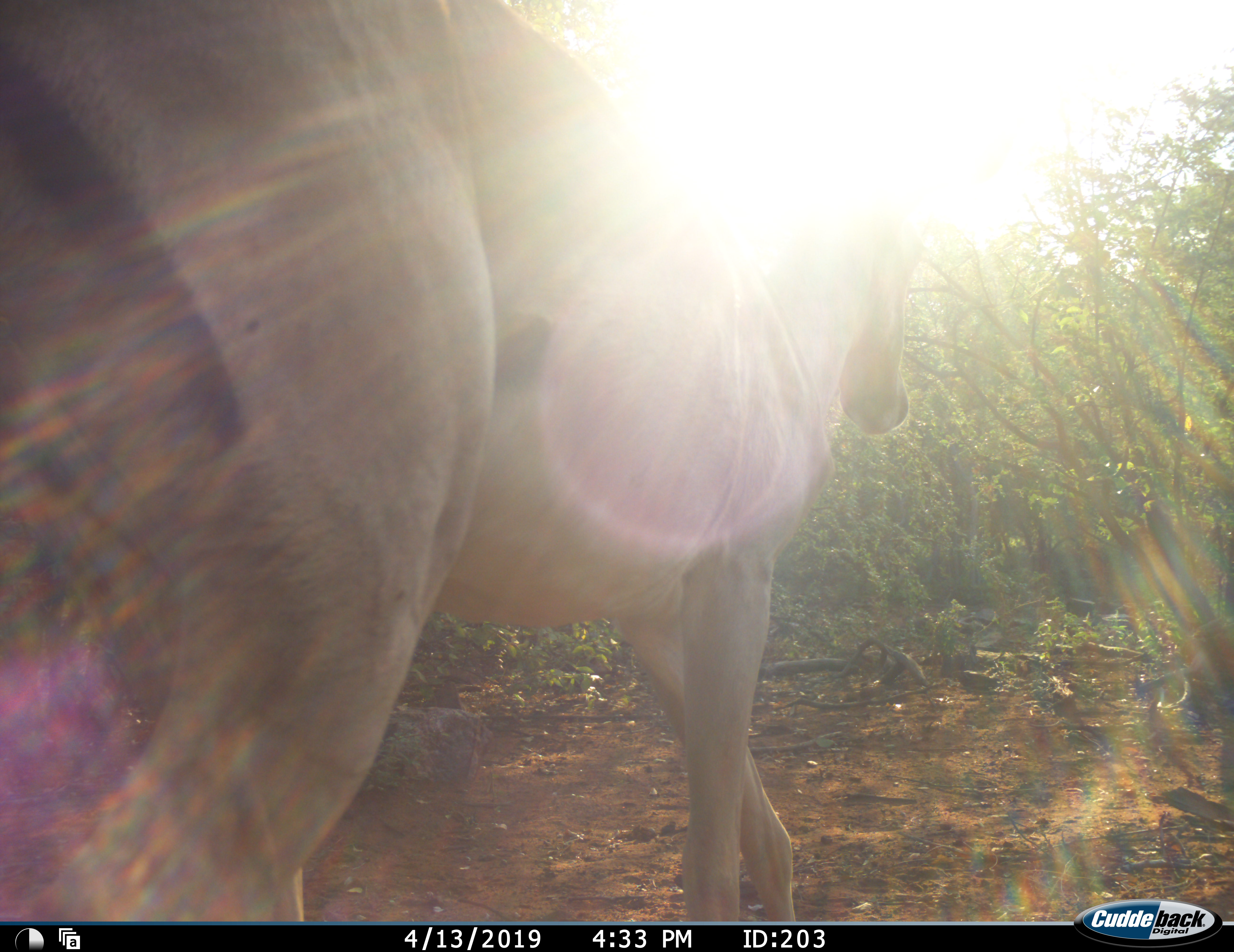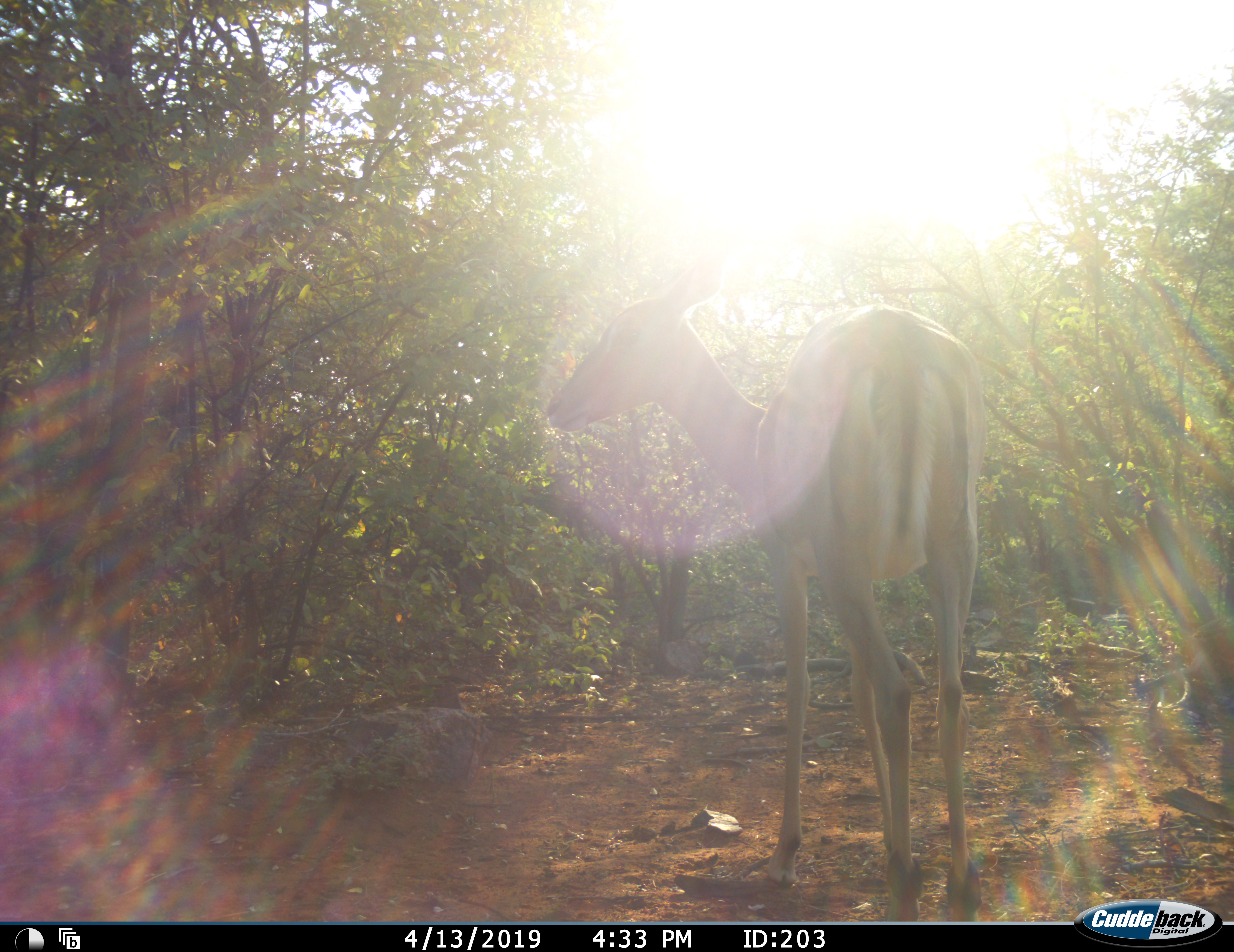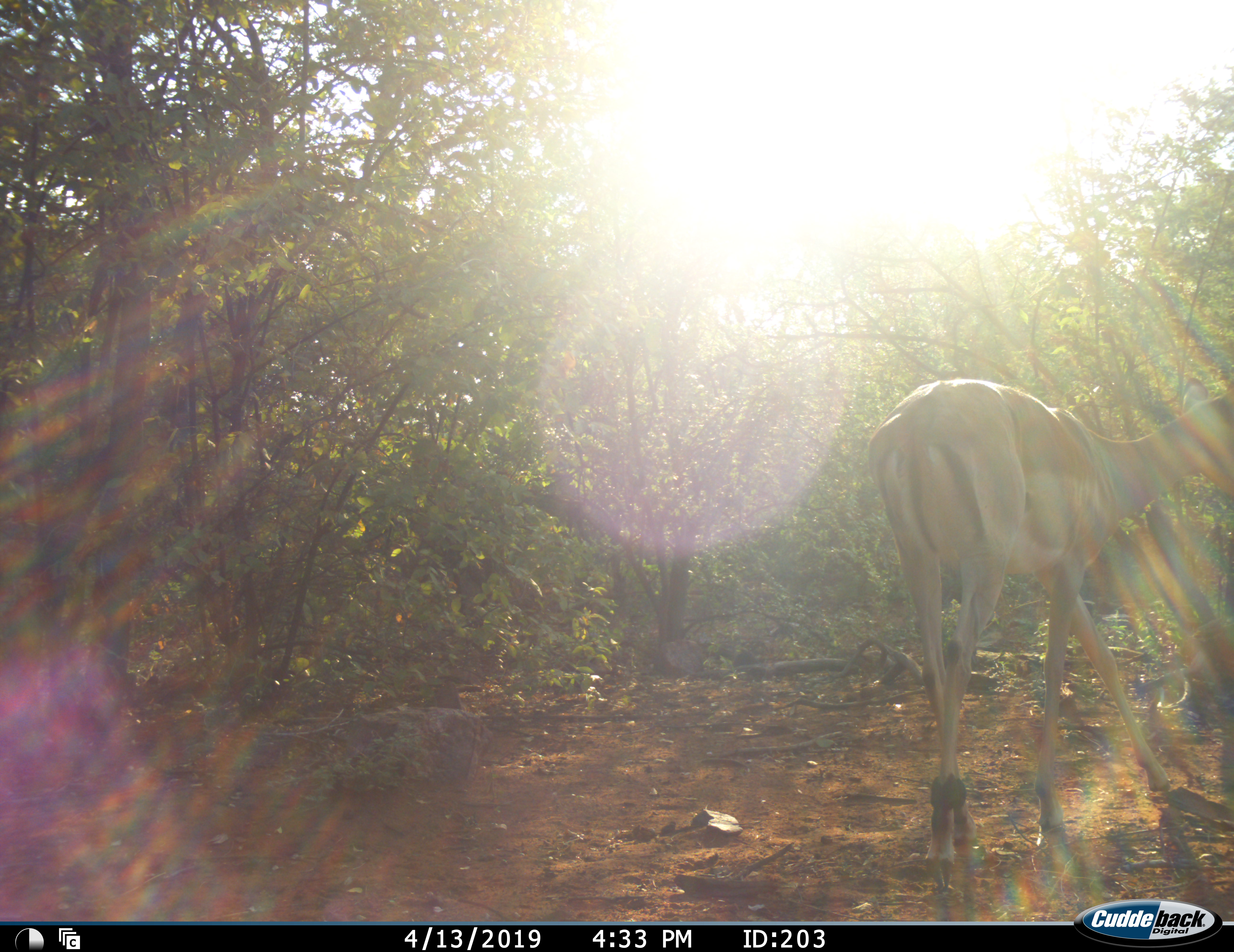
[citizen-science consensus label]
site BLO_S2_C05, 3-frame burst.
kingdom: Animalia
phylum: Chordata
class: Mammalia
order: Artiodactyla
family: Bovidae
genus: Aepyceros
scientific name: Aepyceros melampus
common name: impala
Impala (Aepyceros melampus), count 1. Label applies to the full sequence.